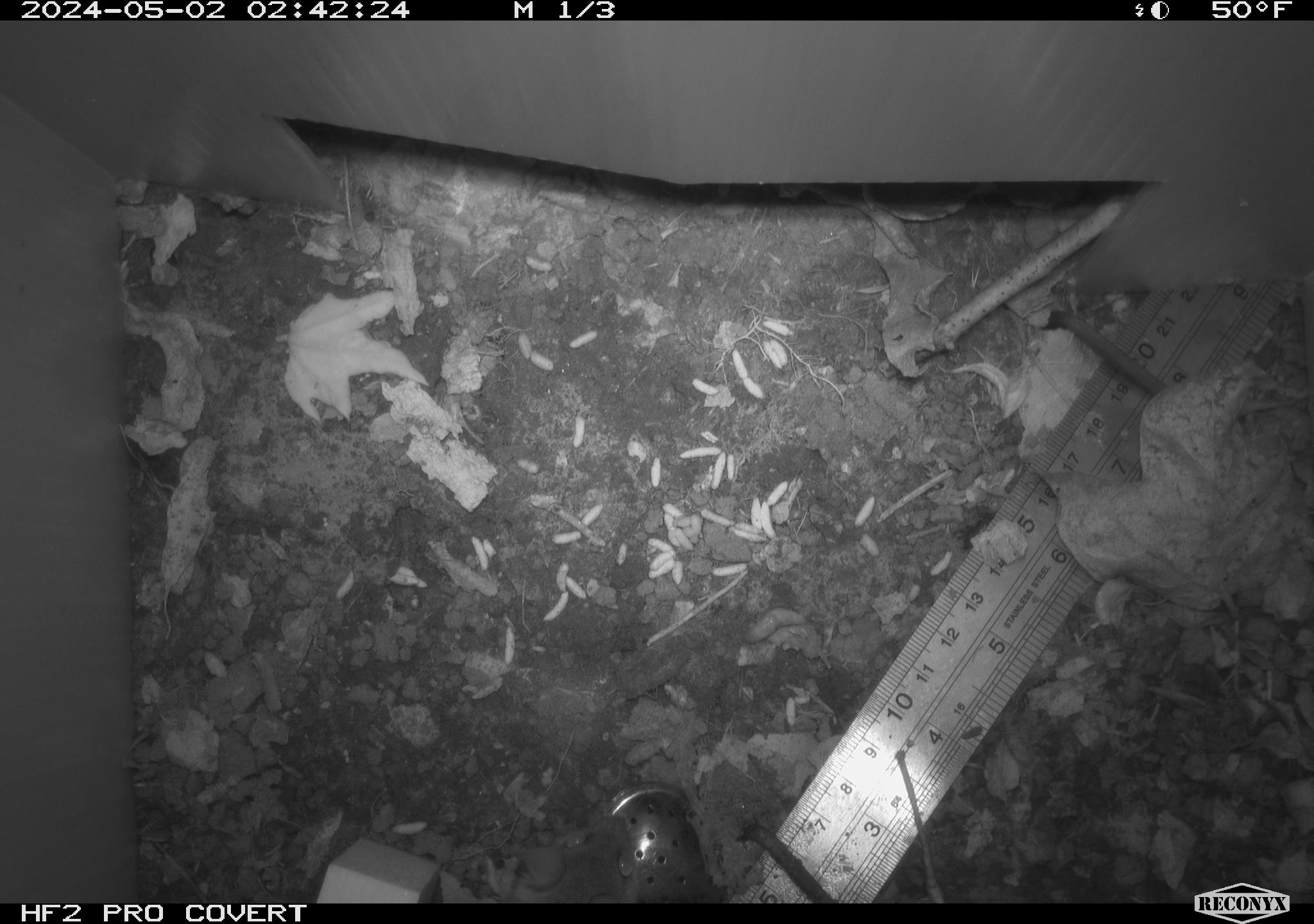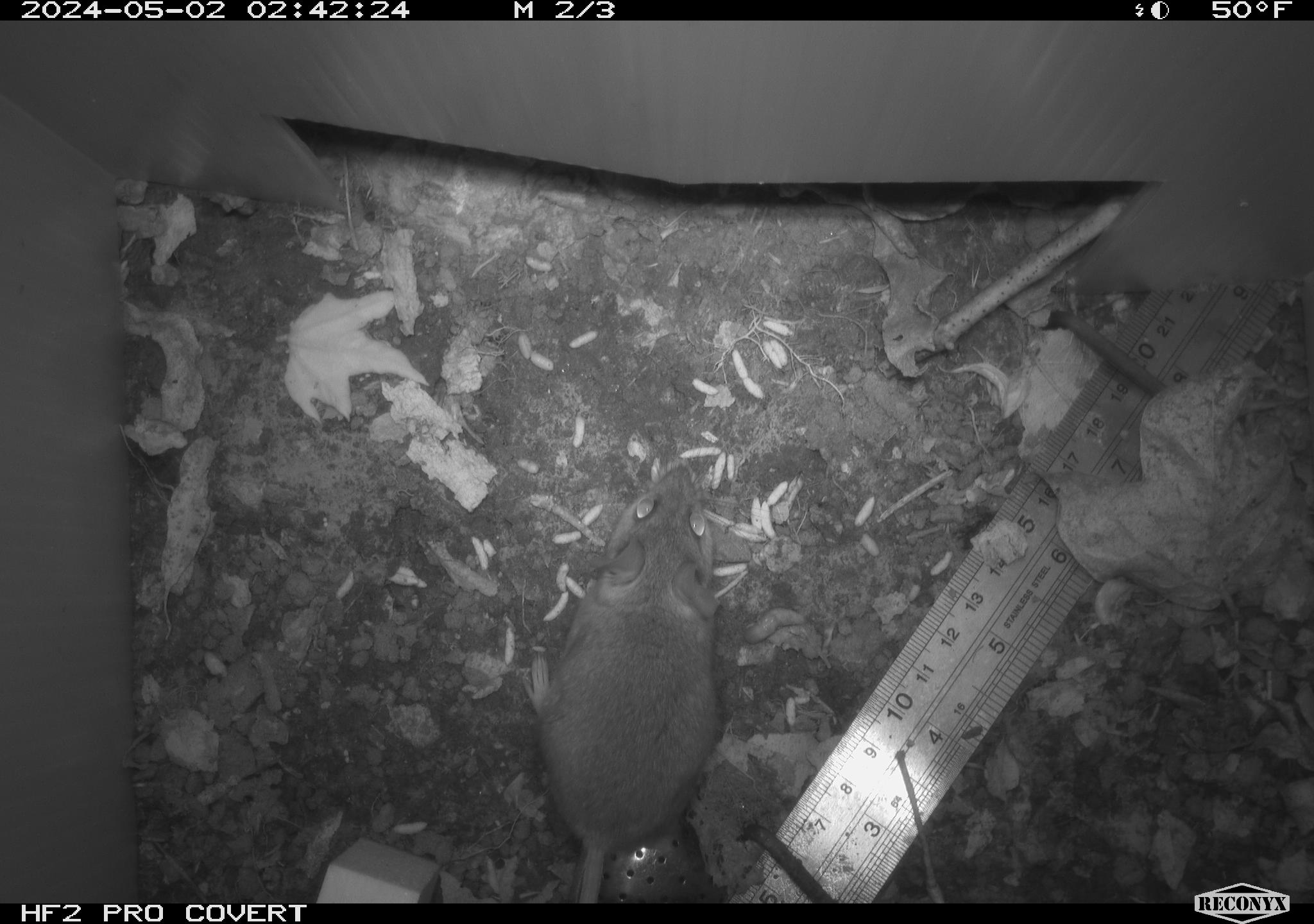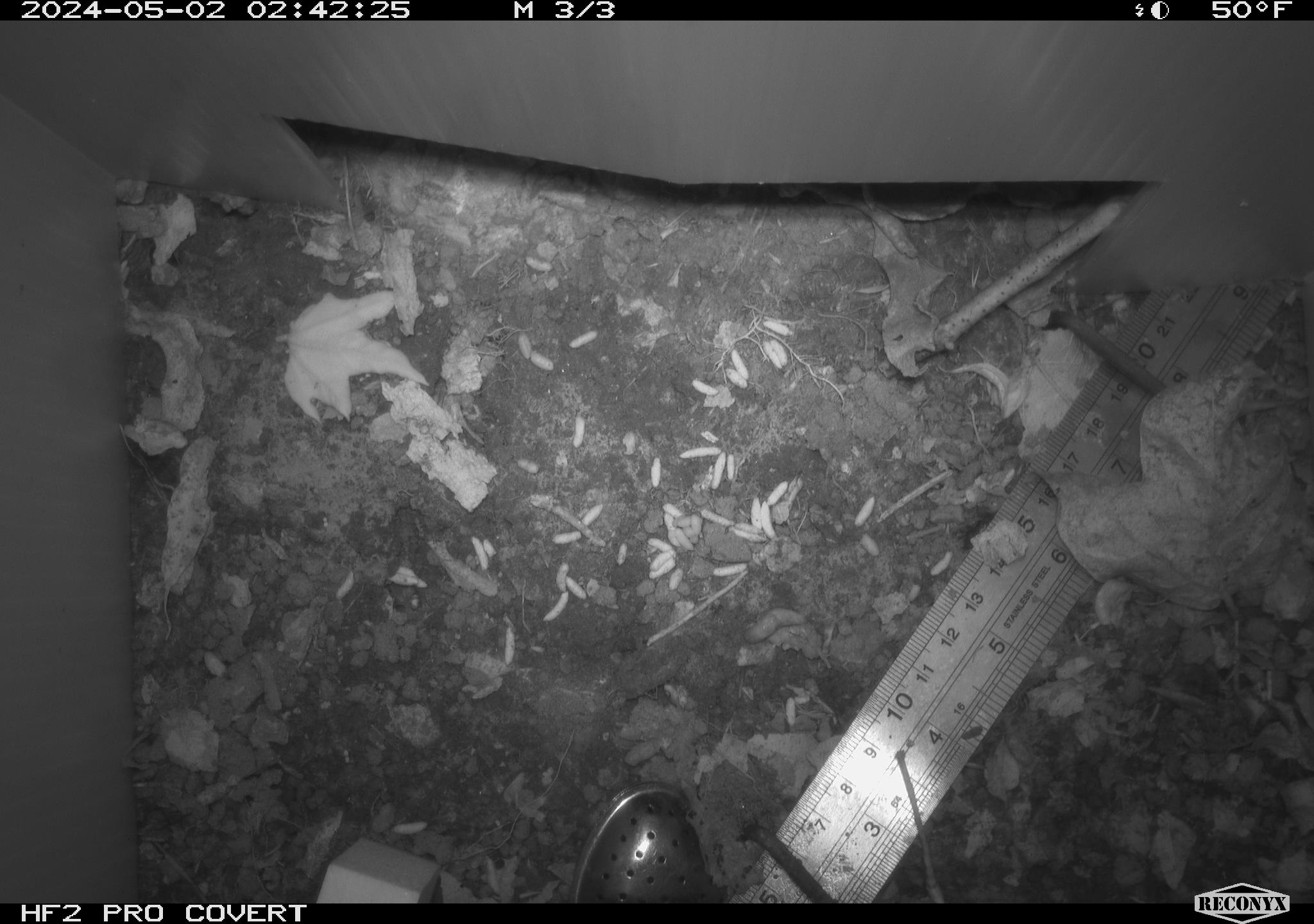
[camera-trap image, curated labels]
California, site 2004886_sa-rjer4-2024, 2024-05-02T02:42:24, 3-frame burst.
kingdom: Animalia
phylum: Chordata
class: Mammalia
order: Rodentia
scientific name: Rodentia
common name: mouse species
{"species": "mouse species (Rodentia)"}